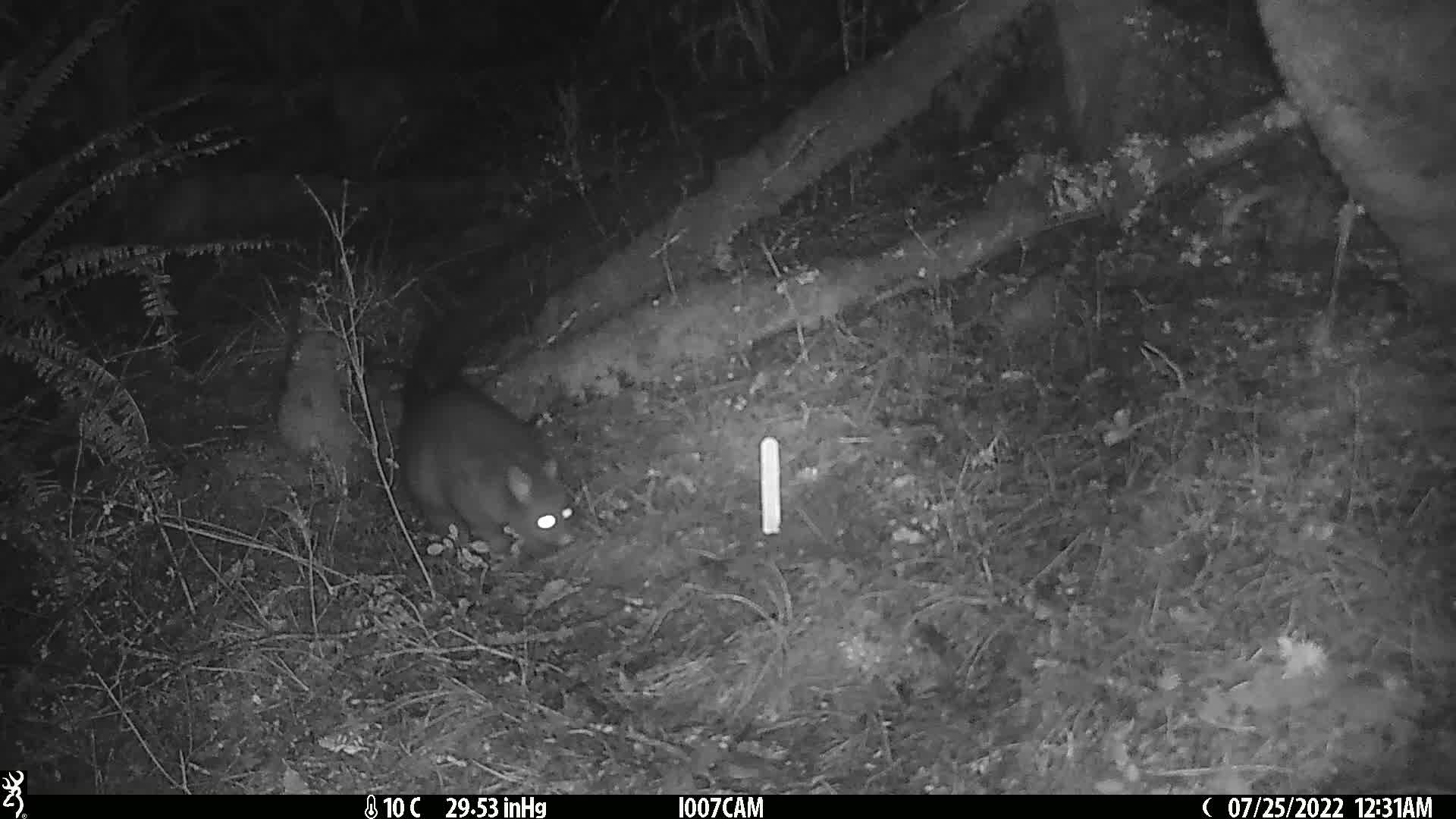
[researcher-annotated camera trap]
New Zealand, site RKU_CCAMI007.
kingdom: Animalia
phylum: Chordata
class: Mammalia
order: Diprotodontia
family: Phalangeridae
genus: Trichosurus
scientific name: Trichosurus vulpecula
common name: common brushtail possum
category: possum